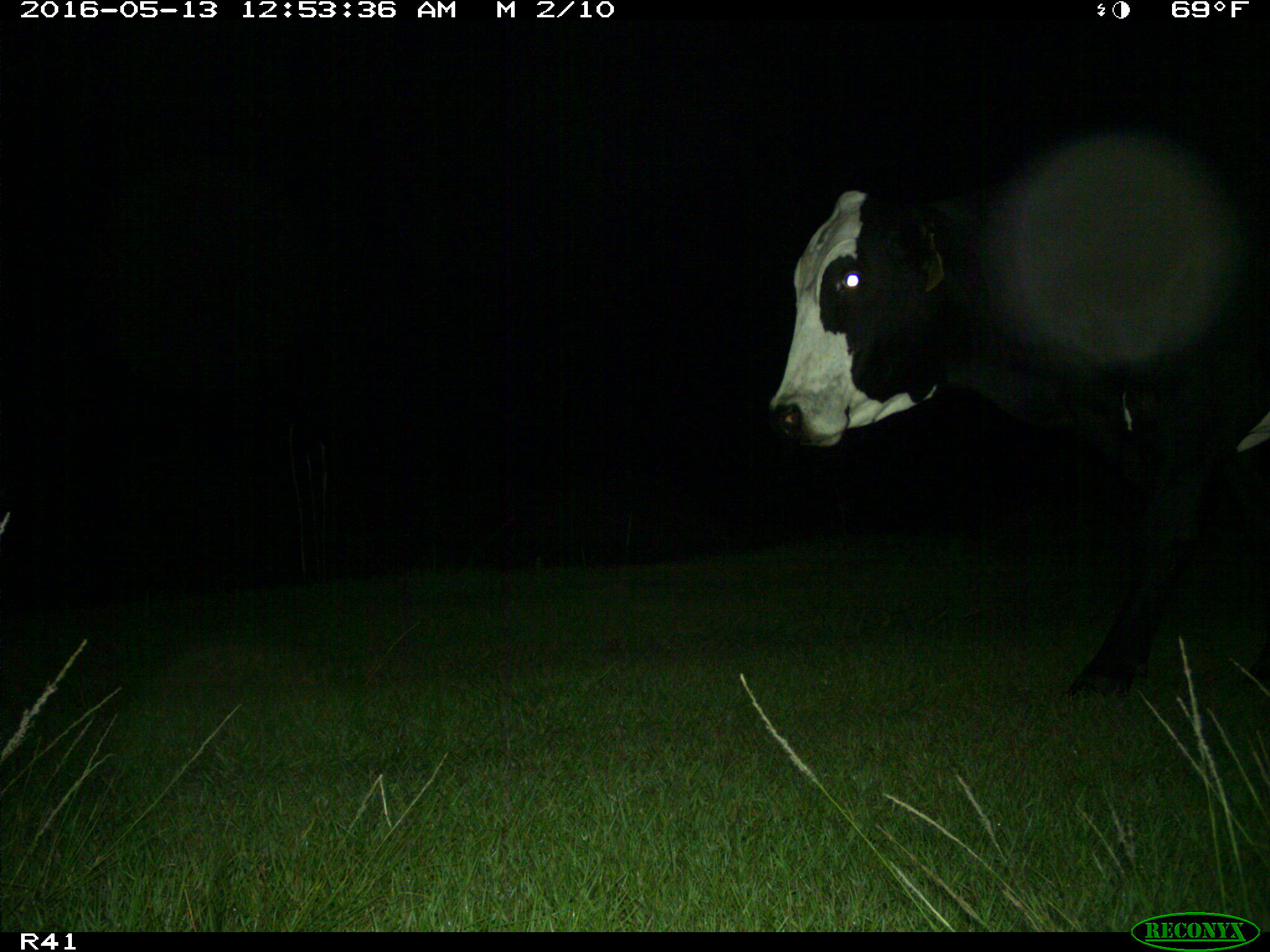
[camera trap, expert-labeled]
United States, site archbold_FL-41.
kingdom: Animalia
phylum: Chordata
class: Mammalia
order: Artiodactyla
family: Bovidae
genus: Bos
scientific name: Bos taurus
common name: domestic cow